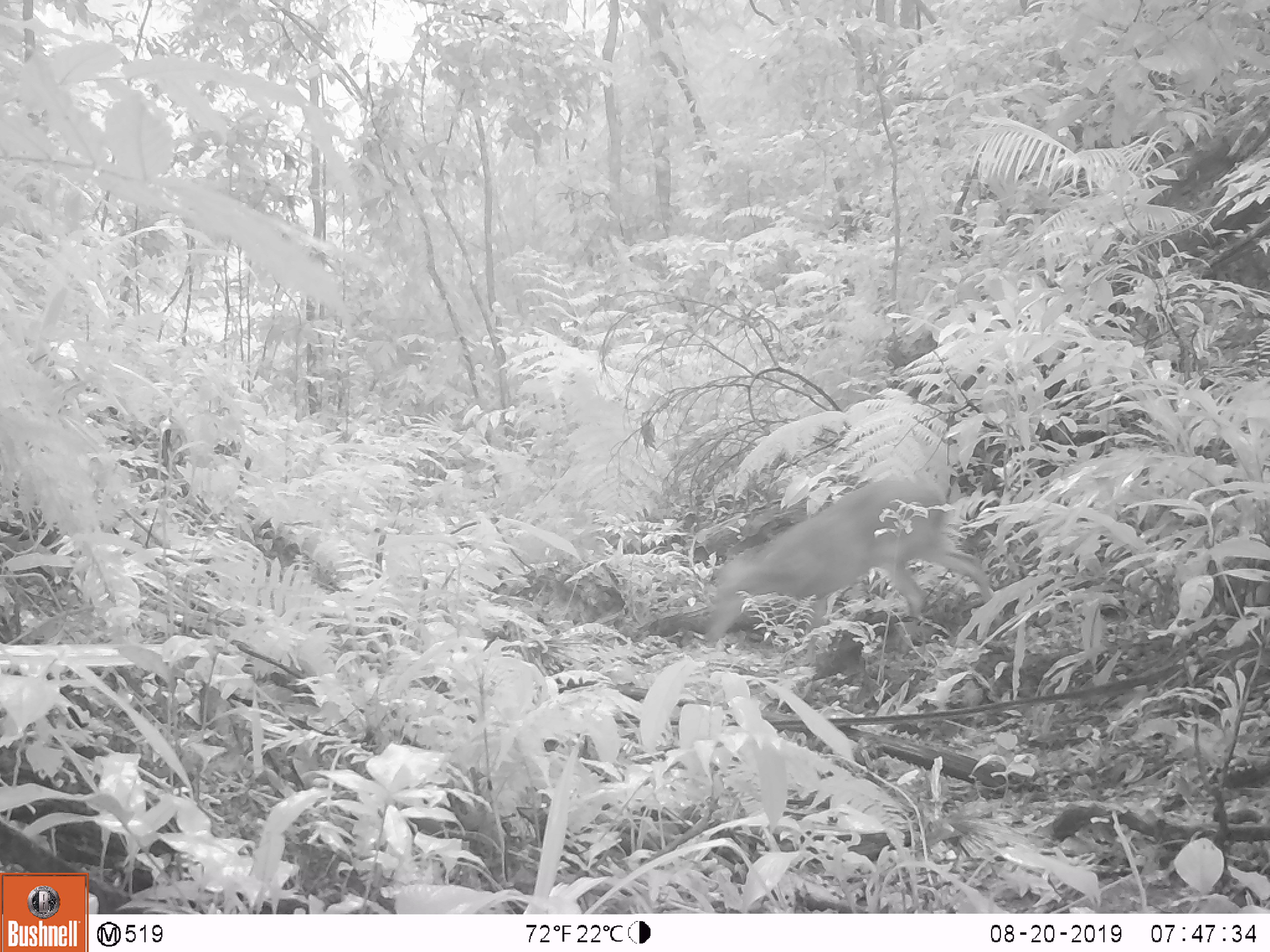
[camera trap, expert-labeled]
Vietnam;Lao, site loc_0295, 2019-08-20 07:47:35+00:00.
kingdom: Animalia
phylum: Chordata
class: Mammalia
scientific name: Laurasiatheria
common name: ungulate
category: unidentified ungulates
Unidentified ungulates (ungulate) (Laurasiatheria). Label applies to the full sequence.